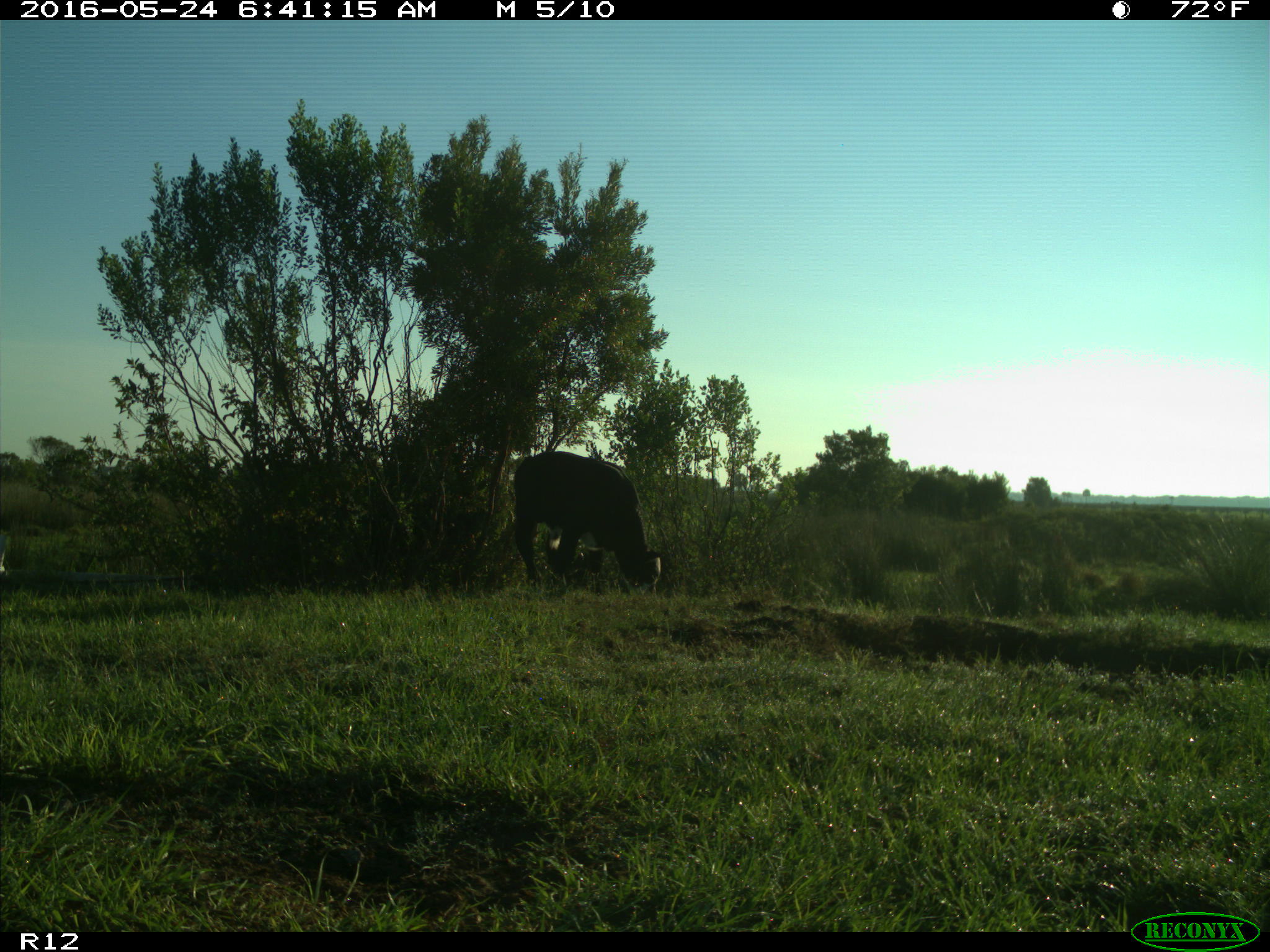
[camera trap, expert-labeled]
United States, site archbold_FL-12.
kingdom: Animalia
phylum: Chordata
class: Mammalia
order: Artiodactyla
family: Bovidae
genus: Bos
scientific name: Bos taurus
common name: domestic cow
Bos taurus (domestic cow).